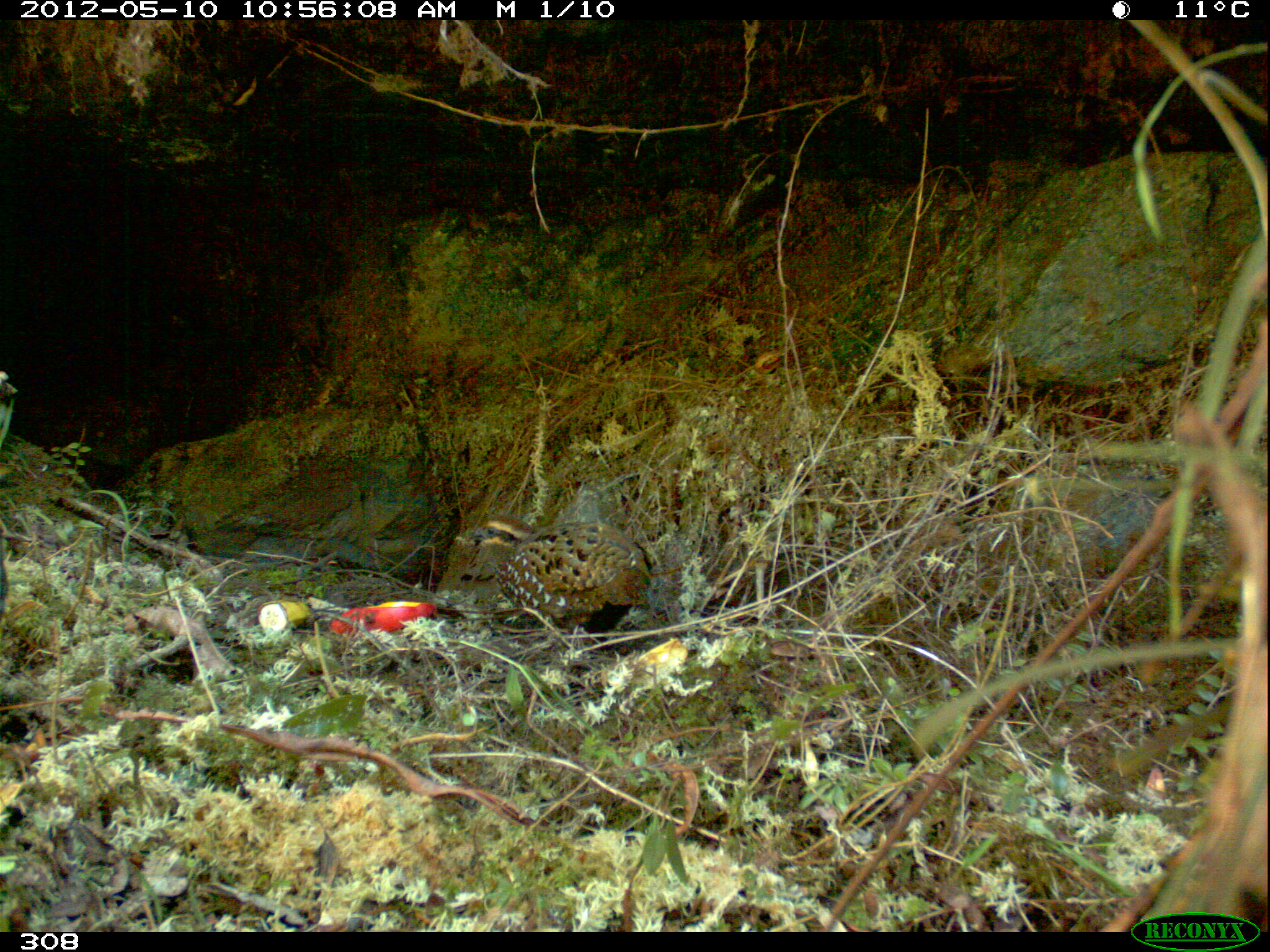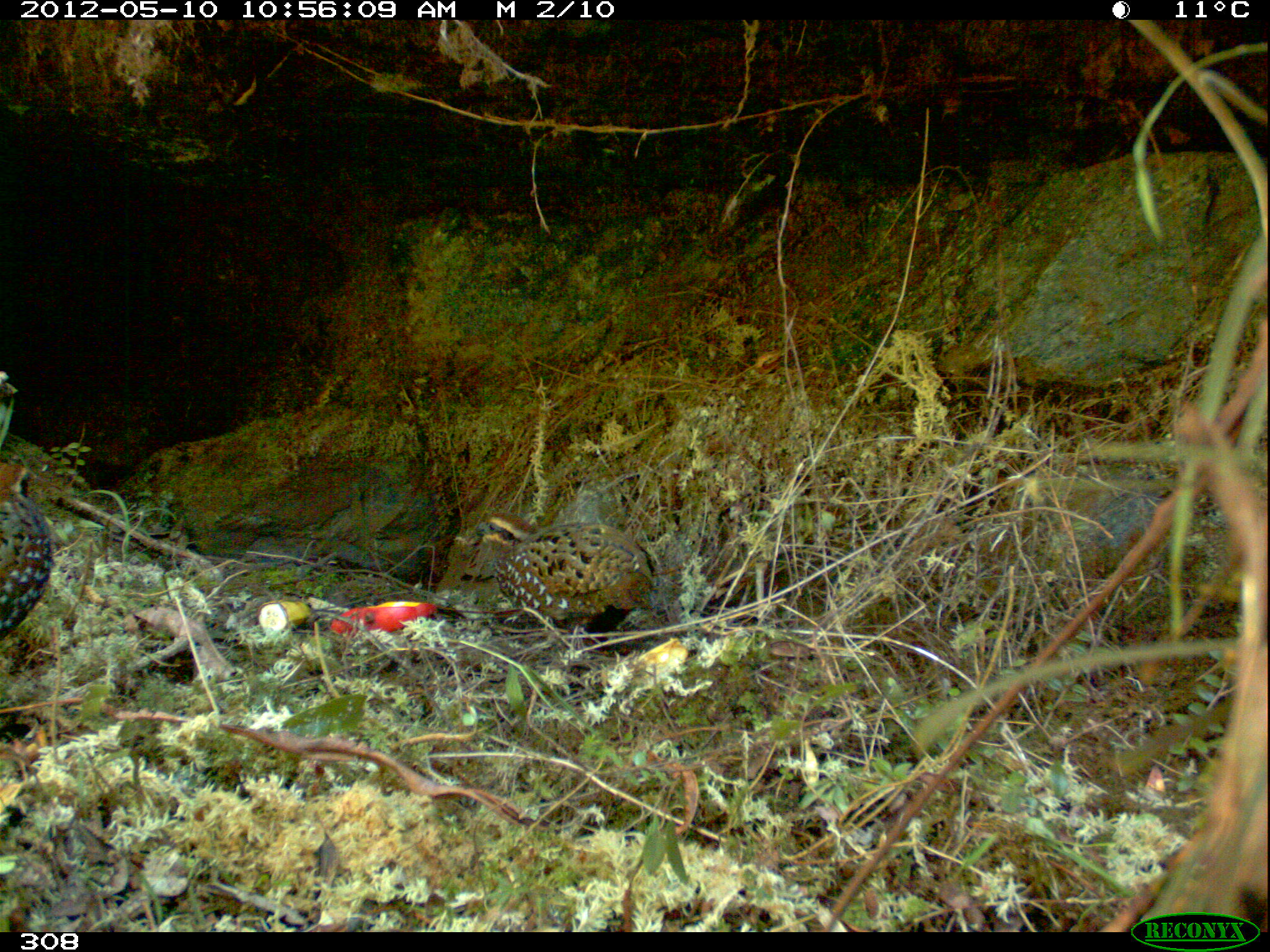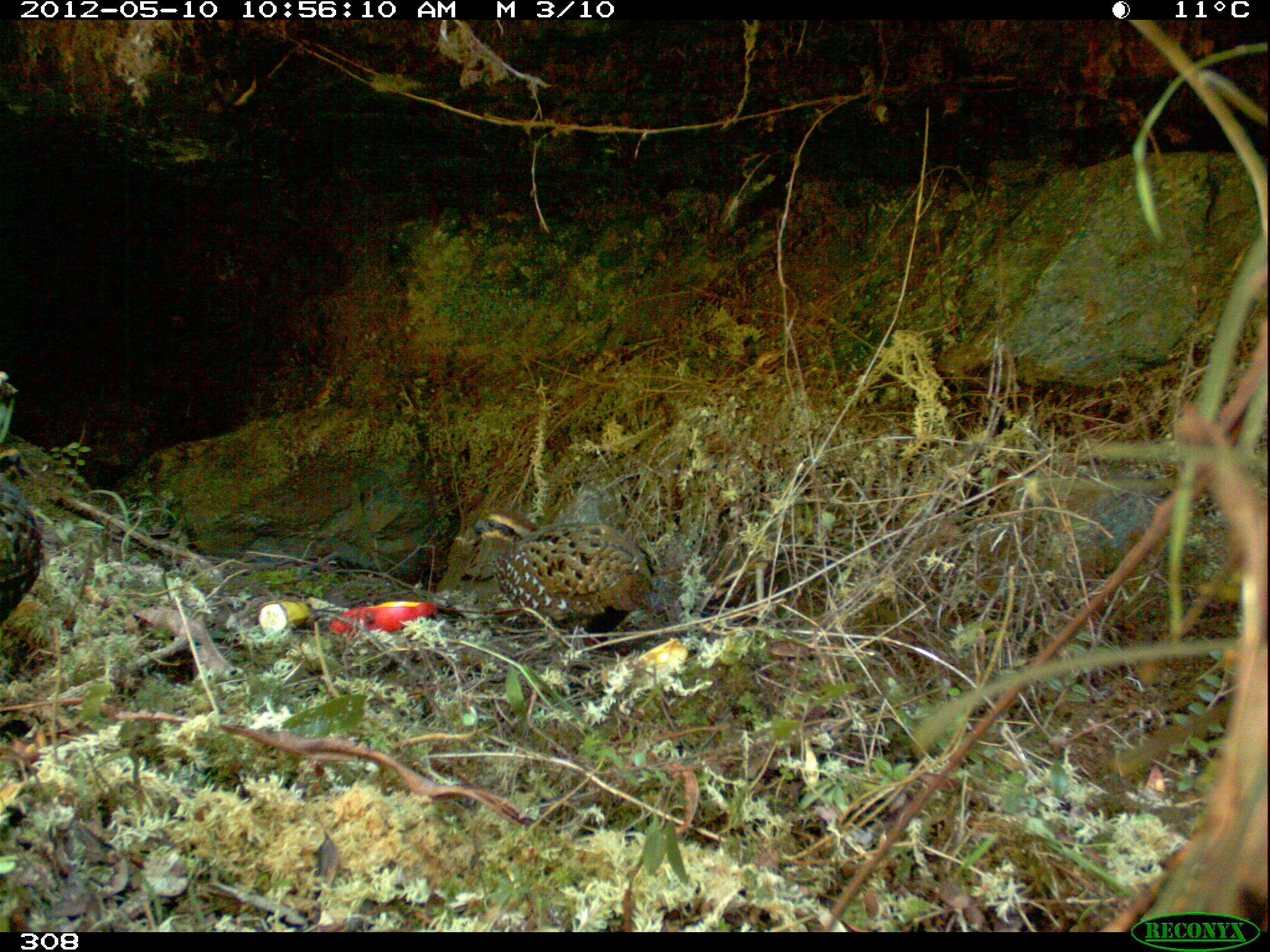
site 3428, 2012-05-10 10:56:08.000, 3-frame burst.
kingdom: Animalia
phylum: Chordata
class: Aves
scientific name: Aves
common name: bird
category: unknown bird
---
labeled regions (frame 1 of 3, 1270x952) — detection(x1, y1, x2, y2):
unknown bird: detection(455, 521, 649, 633)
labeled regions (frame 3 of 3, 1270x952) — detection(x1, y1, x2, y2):
unknown bird: detection(452, 513, 655, 635); detection(1, 476, 47, 626)